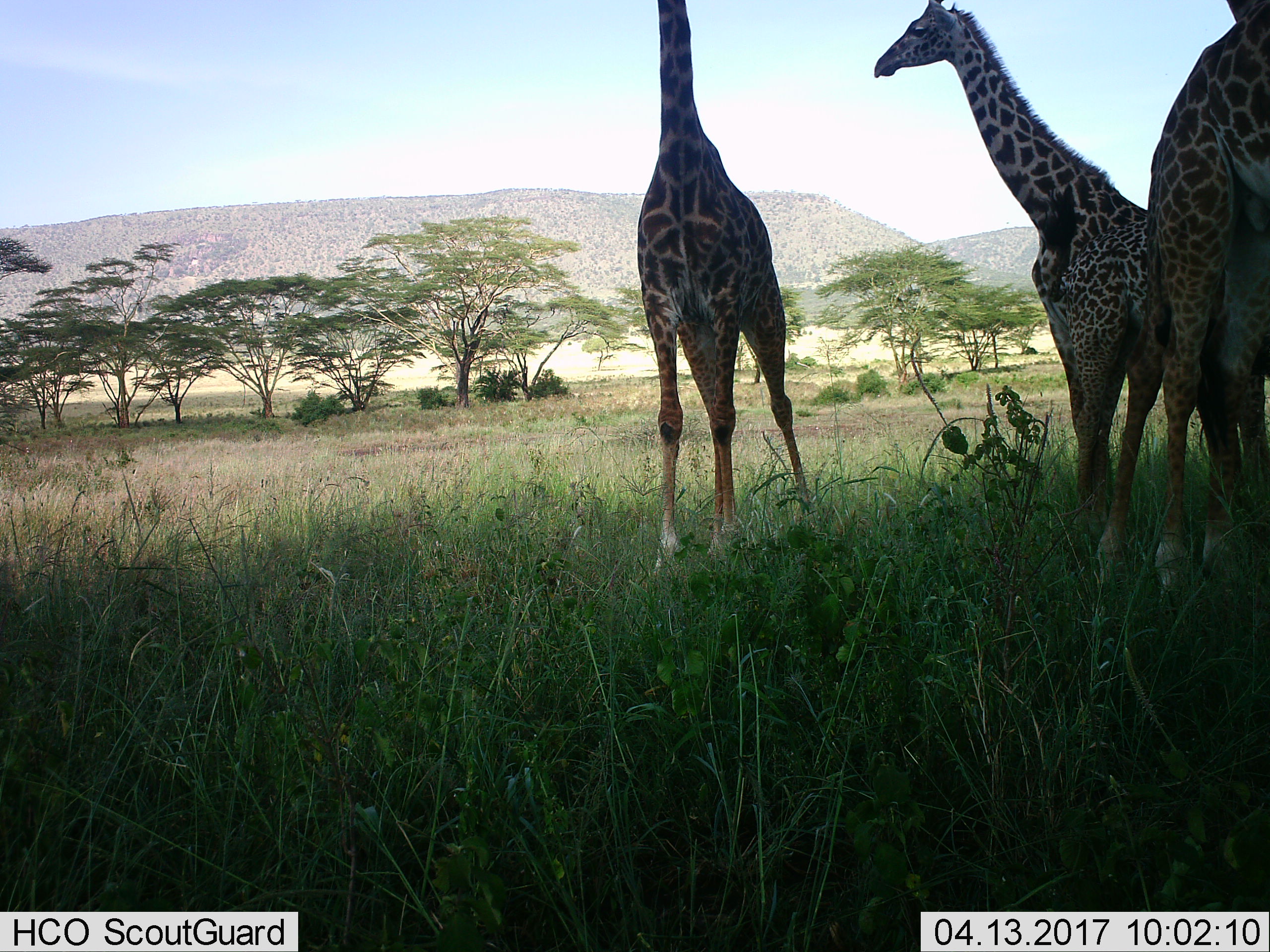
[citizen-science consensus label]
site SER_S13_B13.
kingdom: Animalia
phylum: Chordata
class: Mammalia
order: Artiodactyla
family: Giraffidae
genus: Giraffa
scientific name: Giraffa camelopardalis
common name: giraffe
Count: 3.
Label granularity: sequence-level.